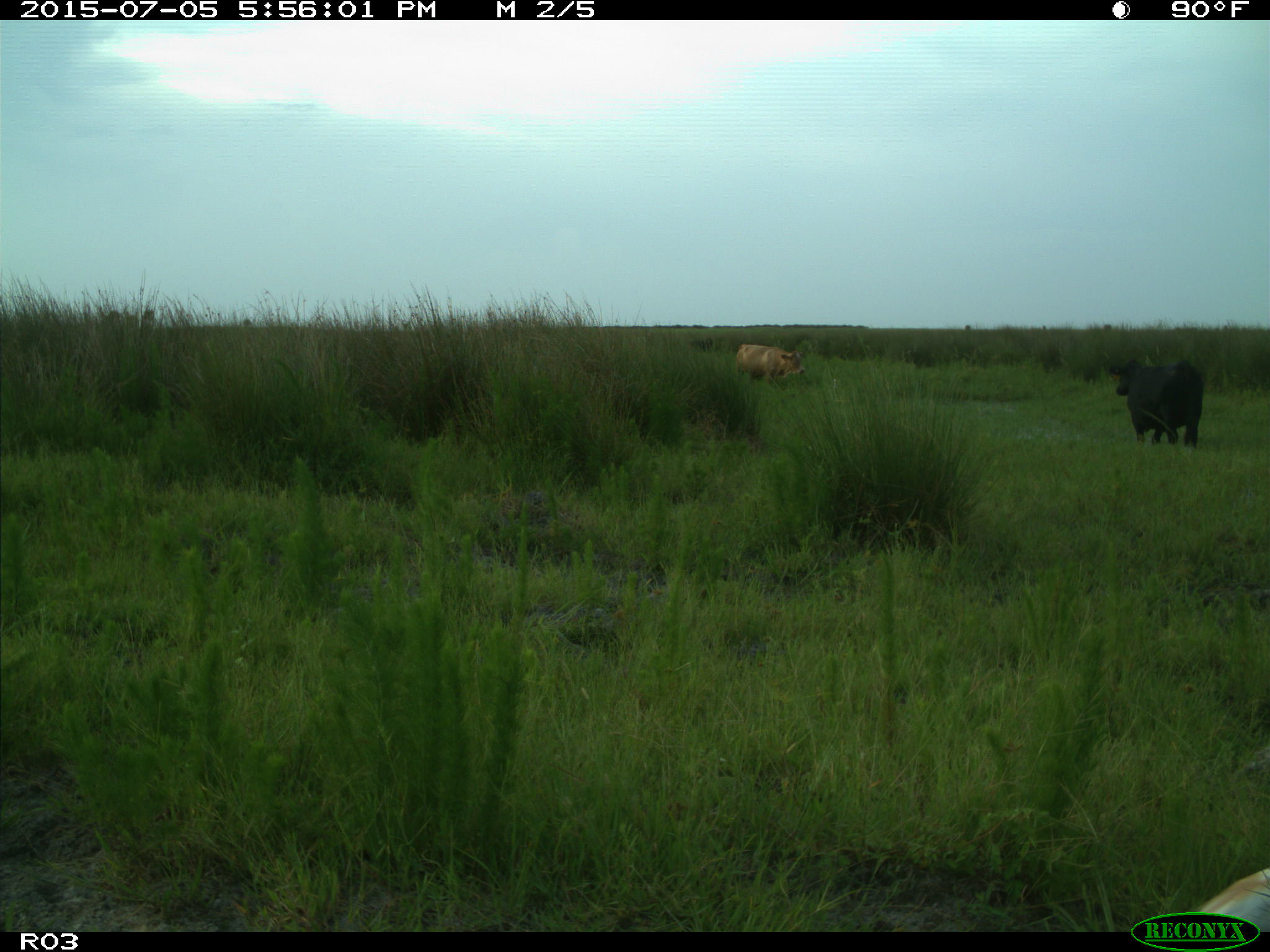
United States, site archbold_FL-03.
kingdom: Animalia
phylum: Chordata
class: Mammalia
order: Artiodactyla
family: Bovidae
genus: Bos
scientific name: Bos taurus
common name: domestic cow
Bos taurus (domestic cow).